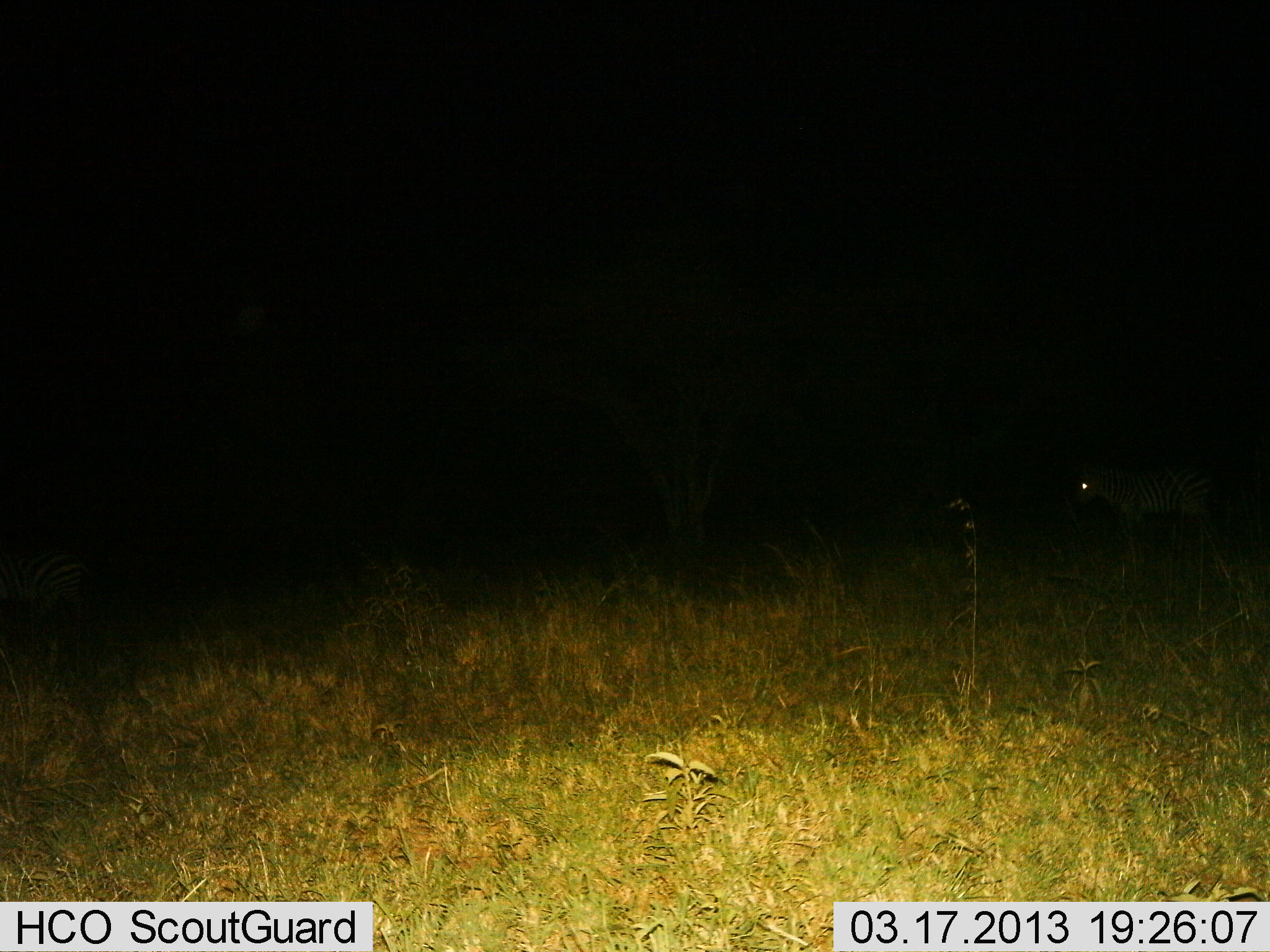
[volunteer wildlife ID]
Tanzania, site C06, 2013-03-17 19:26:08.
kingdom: Animalia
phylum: Chordata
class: Mammalia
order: Perissodactyla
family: Equidae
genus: Equus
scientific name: Equus quagga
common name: plains zebra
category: zebra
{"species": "zebra (plains zebra) (Equus quagga)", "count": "2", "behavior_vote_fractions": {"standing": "82%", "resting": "0%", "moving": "21%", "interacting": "0%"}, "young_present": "0%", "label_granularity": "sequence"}